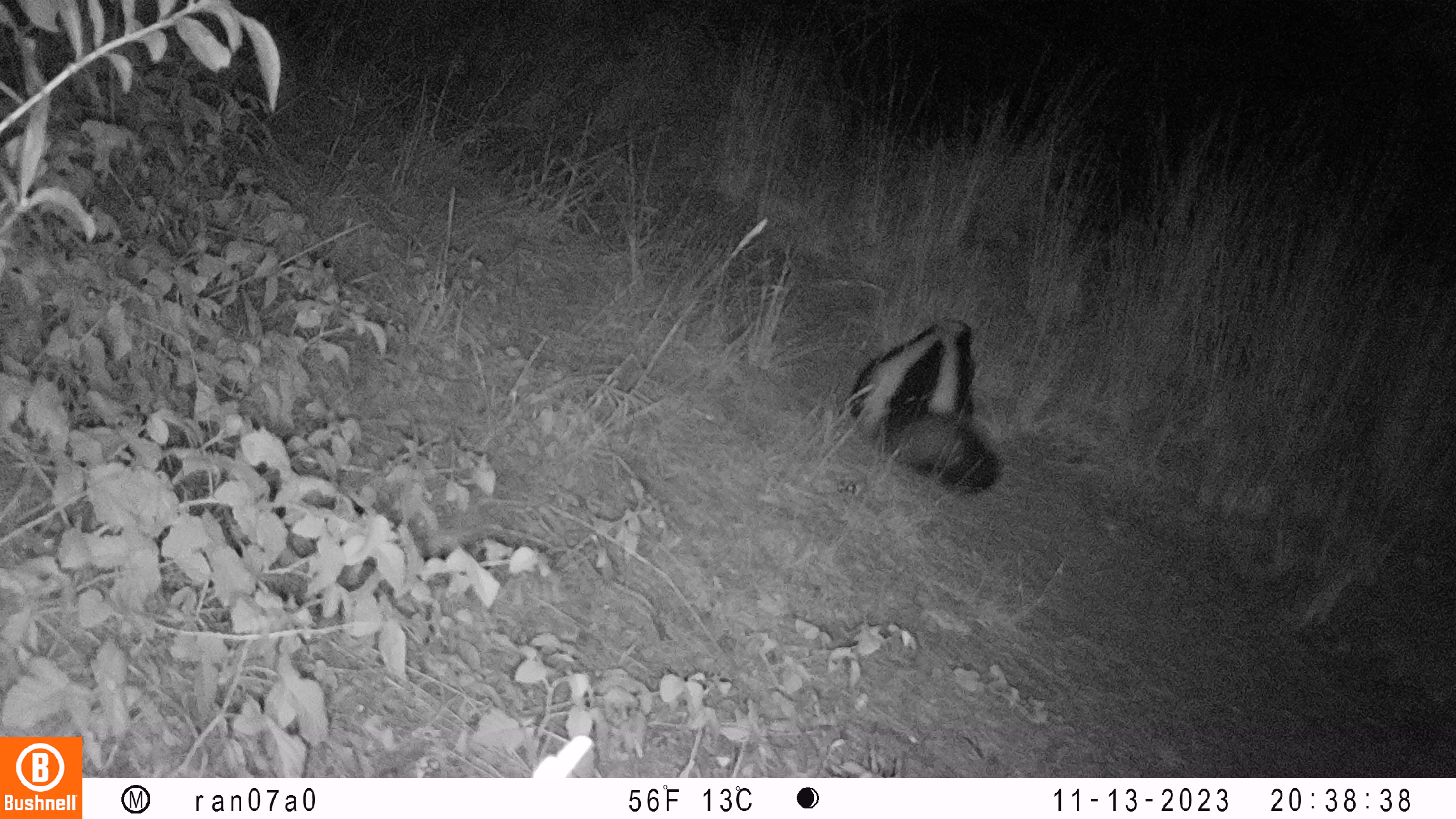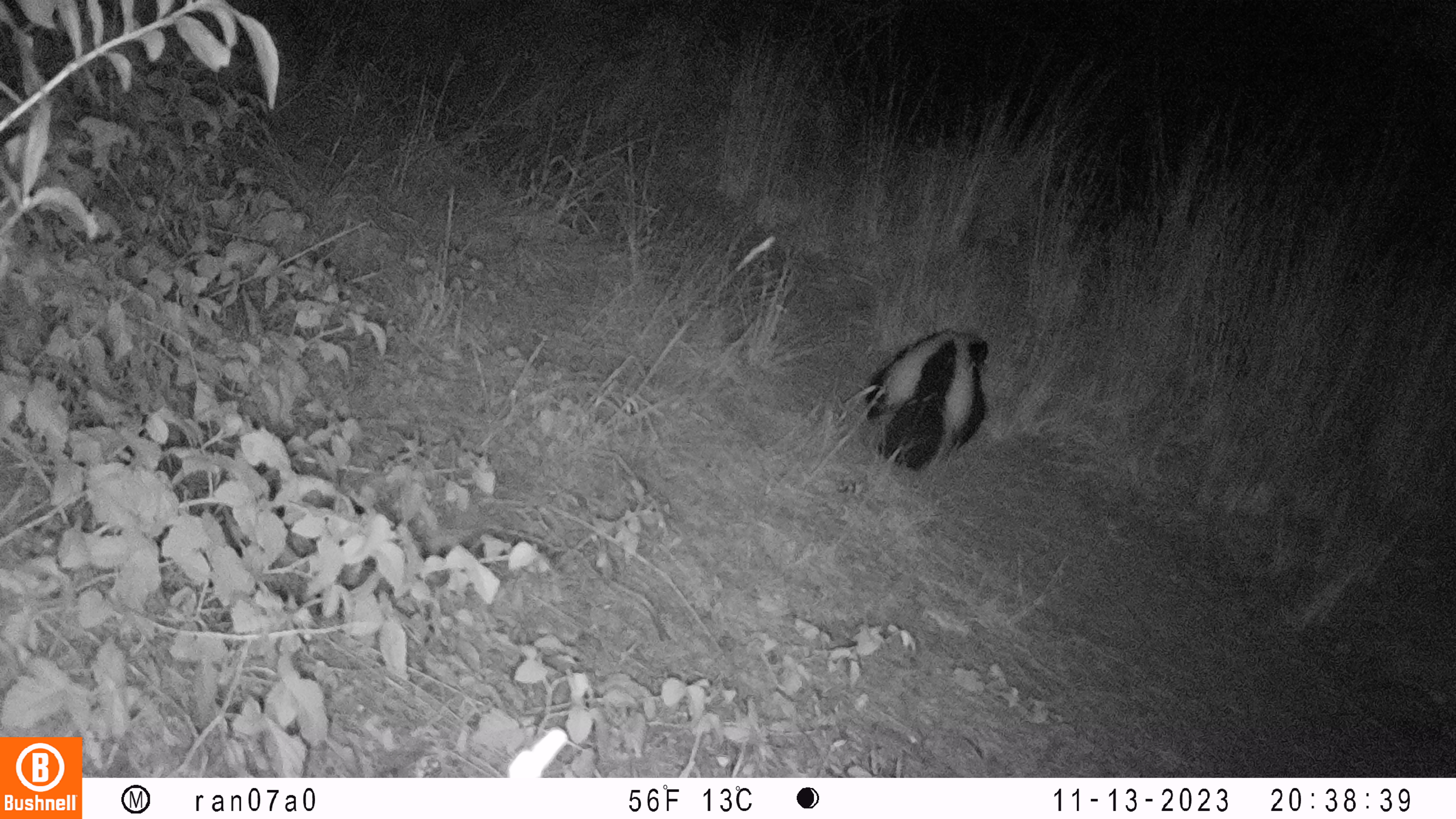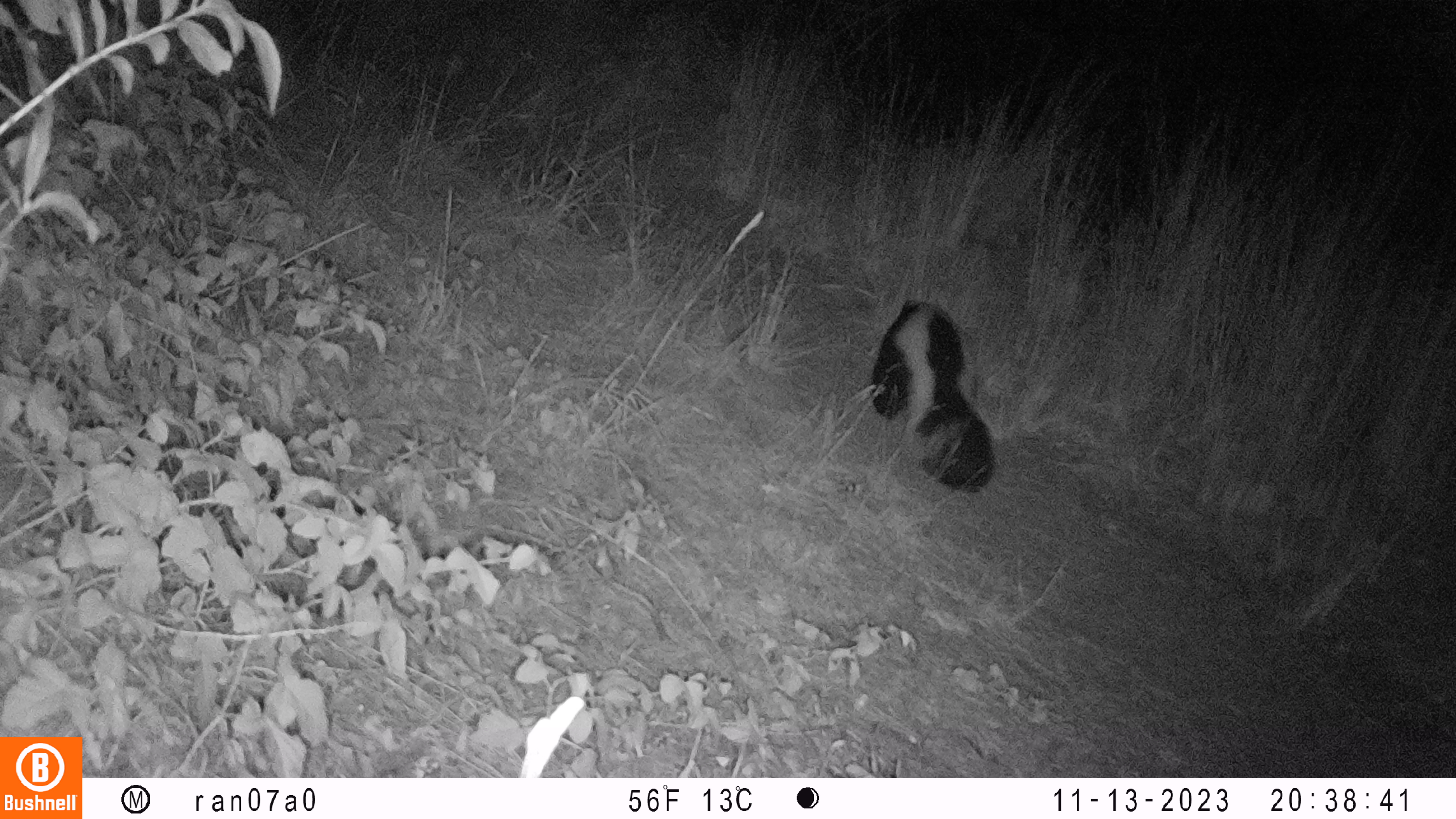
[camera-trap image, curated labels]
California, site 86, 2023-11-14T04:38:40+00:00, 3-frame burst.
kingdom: Animalia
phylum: Chordata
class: Mammalia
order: Carnivora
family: Mephitidae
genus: Mephitis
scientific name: Mephitis mephitis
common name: striped skunk